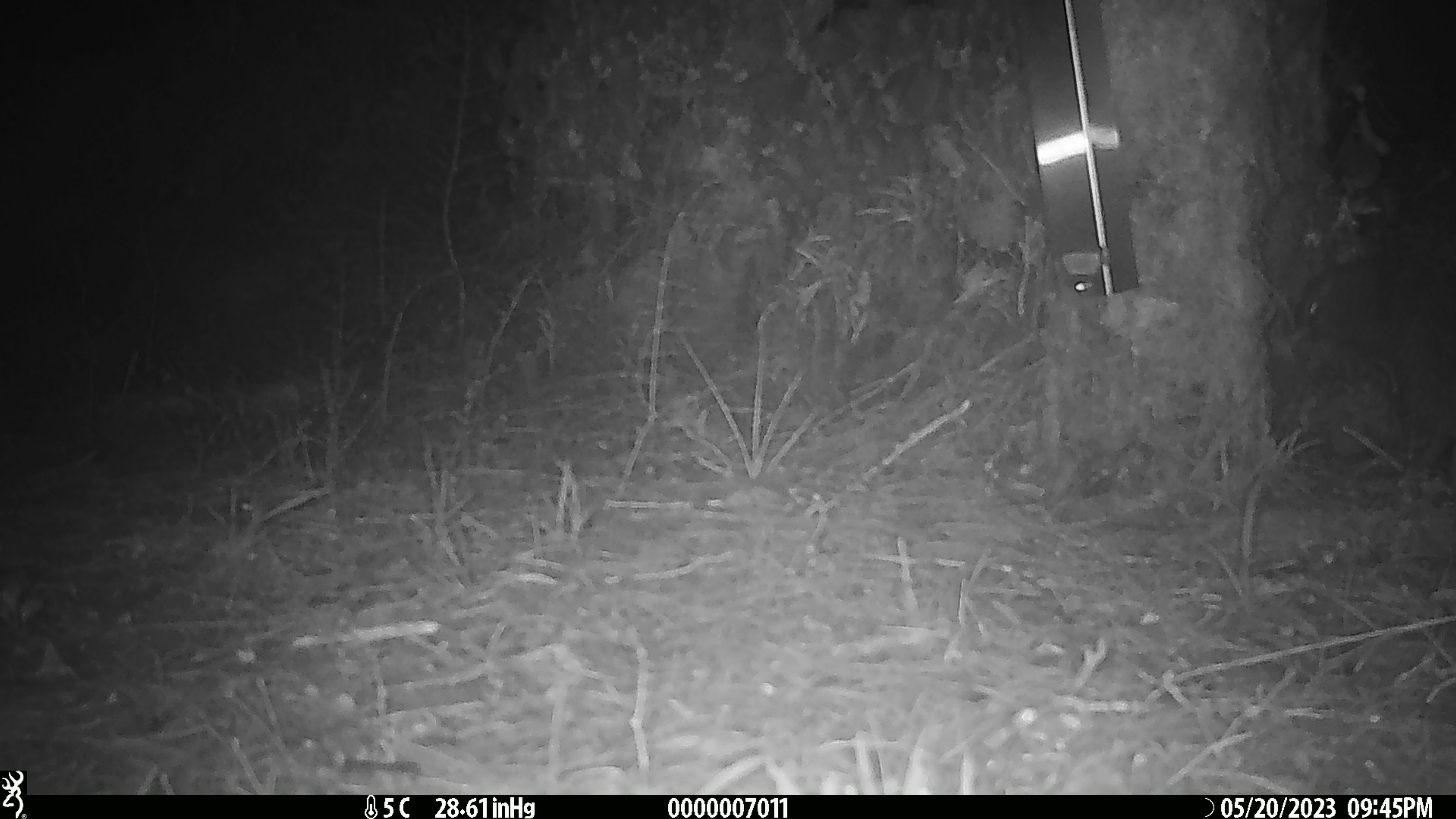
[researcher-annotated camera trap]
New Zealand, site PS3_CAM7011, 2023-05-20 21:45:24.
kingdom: Animalia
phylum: Chordata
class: Aves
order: Apterygiformes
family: Apterygidae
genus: Apteryx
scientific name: Apteryx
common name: kiwi